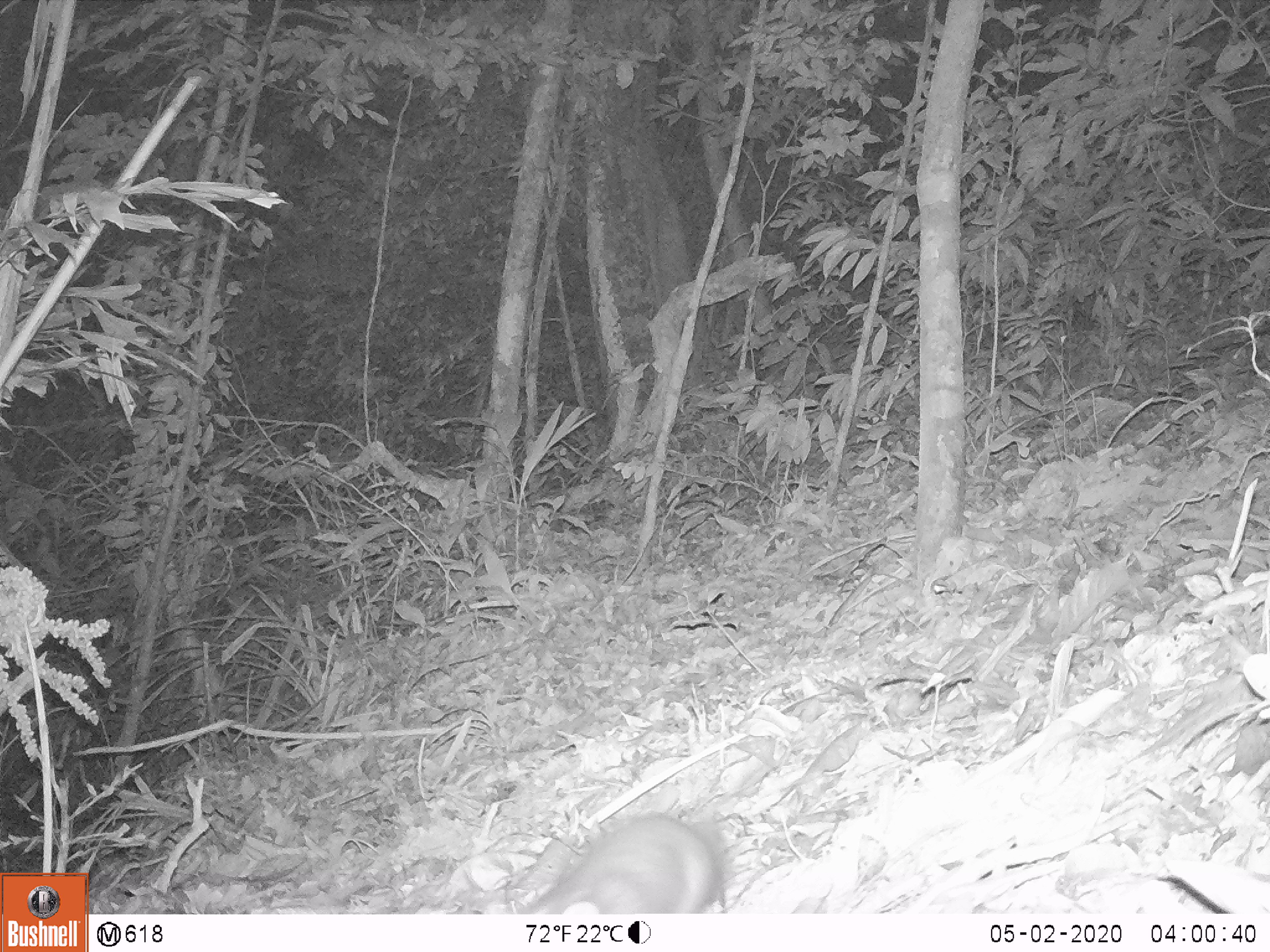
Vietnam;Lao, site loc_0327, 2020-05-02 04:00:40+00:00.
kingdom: Animalia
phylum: Chordata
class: Mammalia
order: Carnivora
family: Mustelidae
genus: Melogale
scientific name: Melogale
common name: ferret badger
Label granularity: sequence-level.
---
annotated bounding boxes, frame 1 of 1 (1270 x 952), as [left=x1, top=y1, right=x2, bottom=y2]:
ferret badger: [left=520, top=812, right=730, bottom=915]